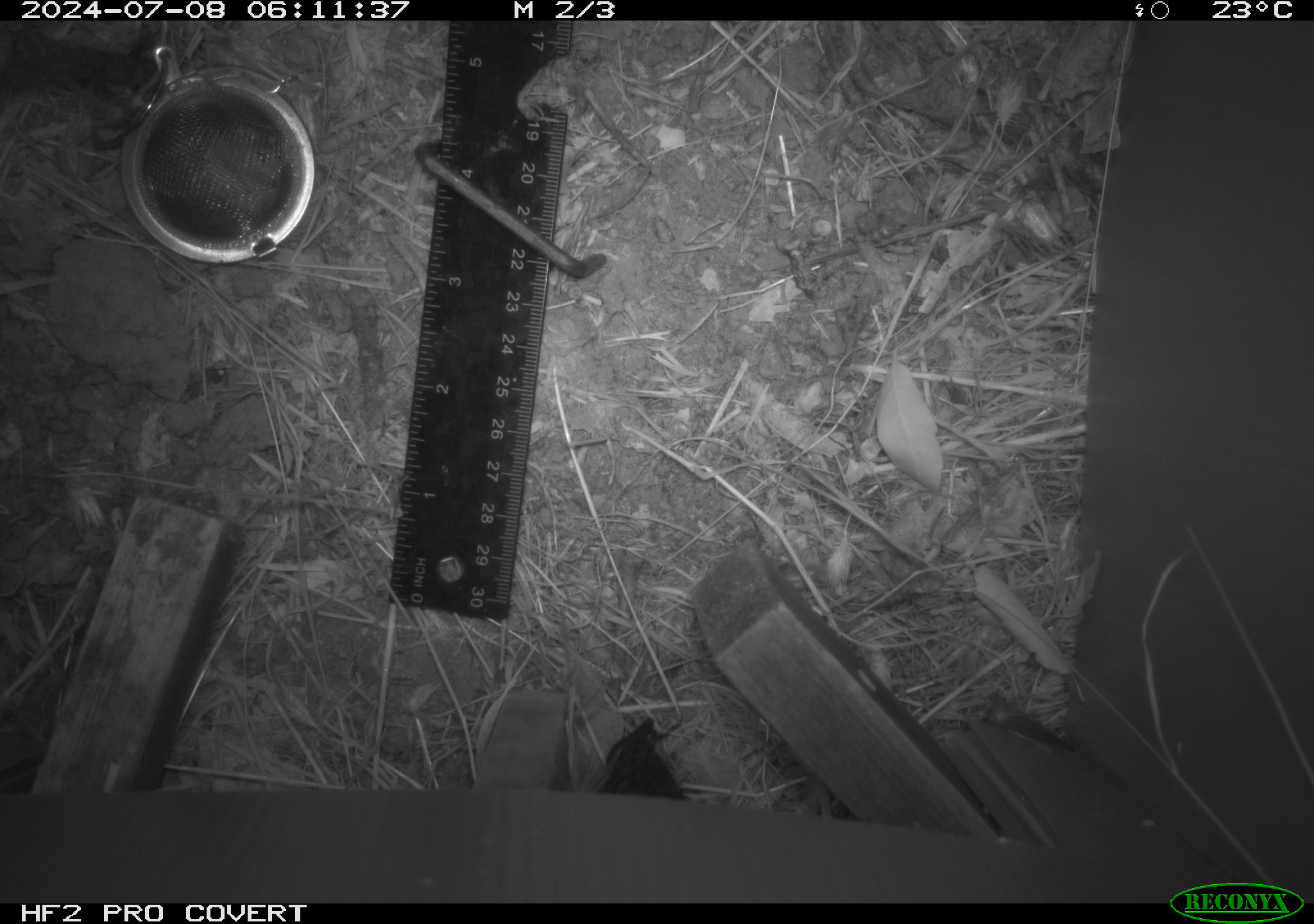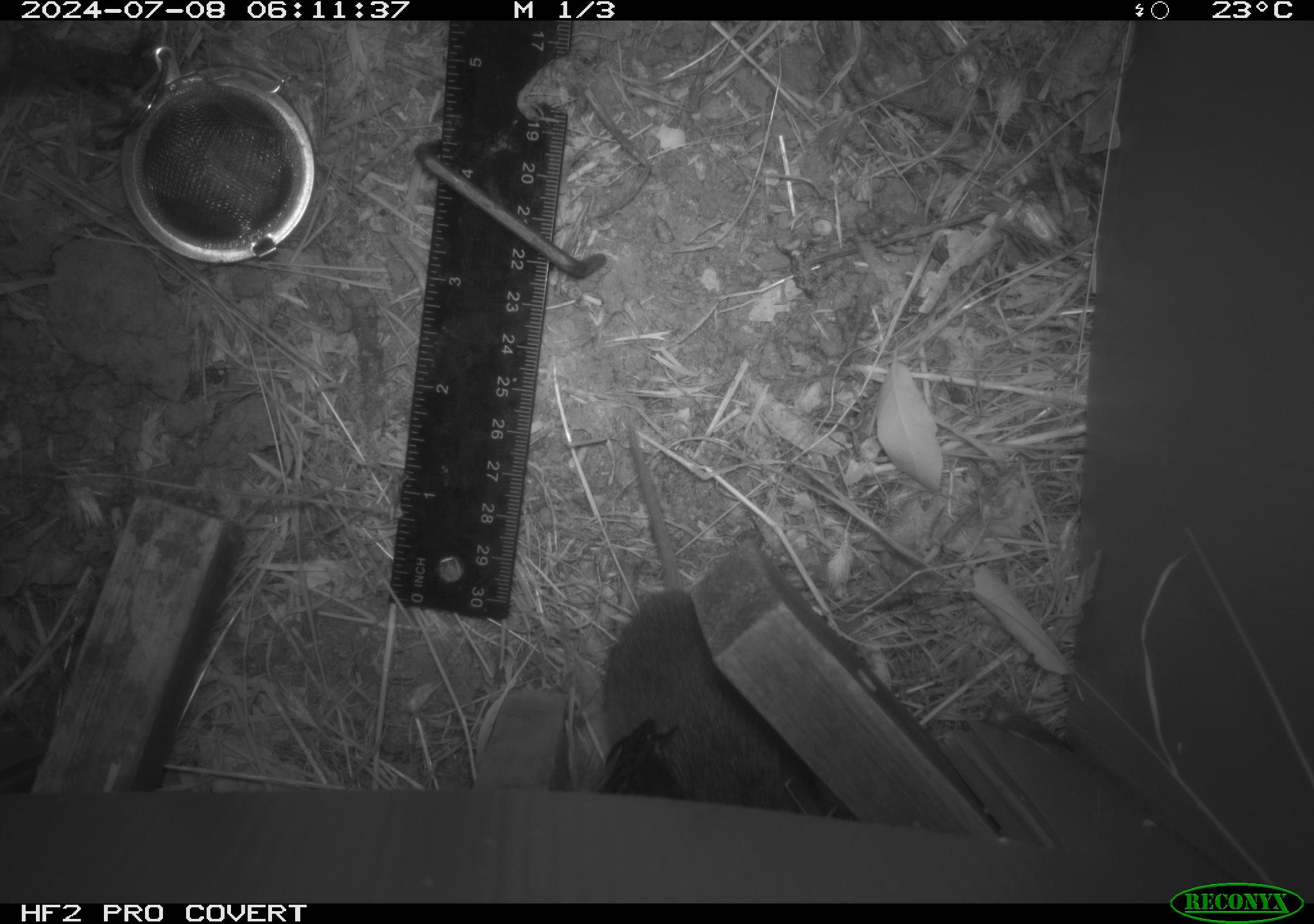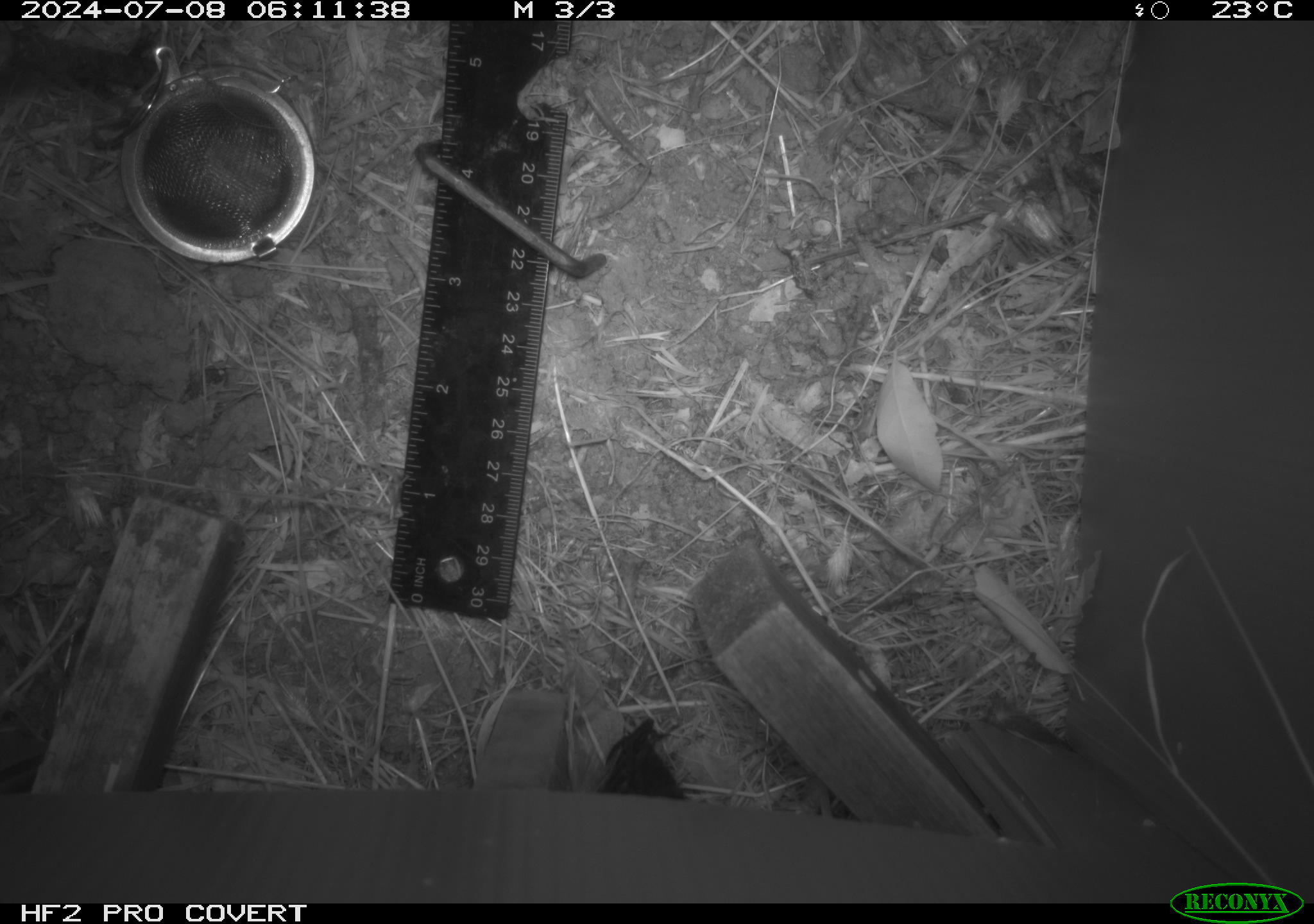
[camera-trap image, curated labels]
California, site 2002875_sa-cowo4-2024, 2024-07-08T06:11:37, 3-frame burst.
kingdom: Animalia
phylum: Chordata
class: Mammalia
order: Rodentia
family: Cricetidae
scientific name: Arvicolinae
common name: voles, lemmings, and muskrats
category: arvicolinae subfamily